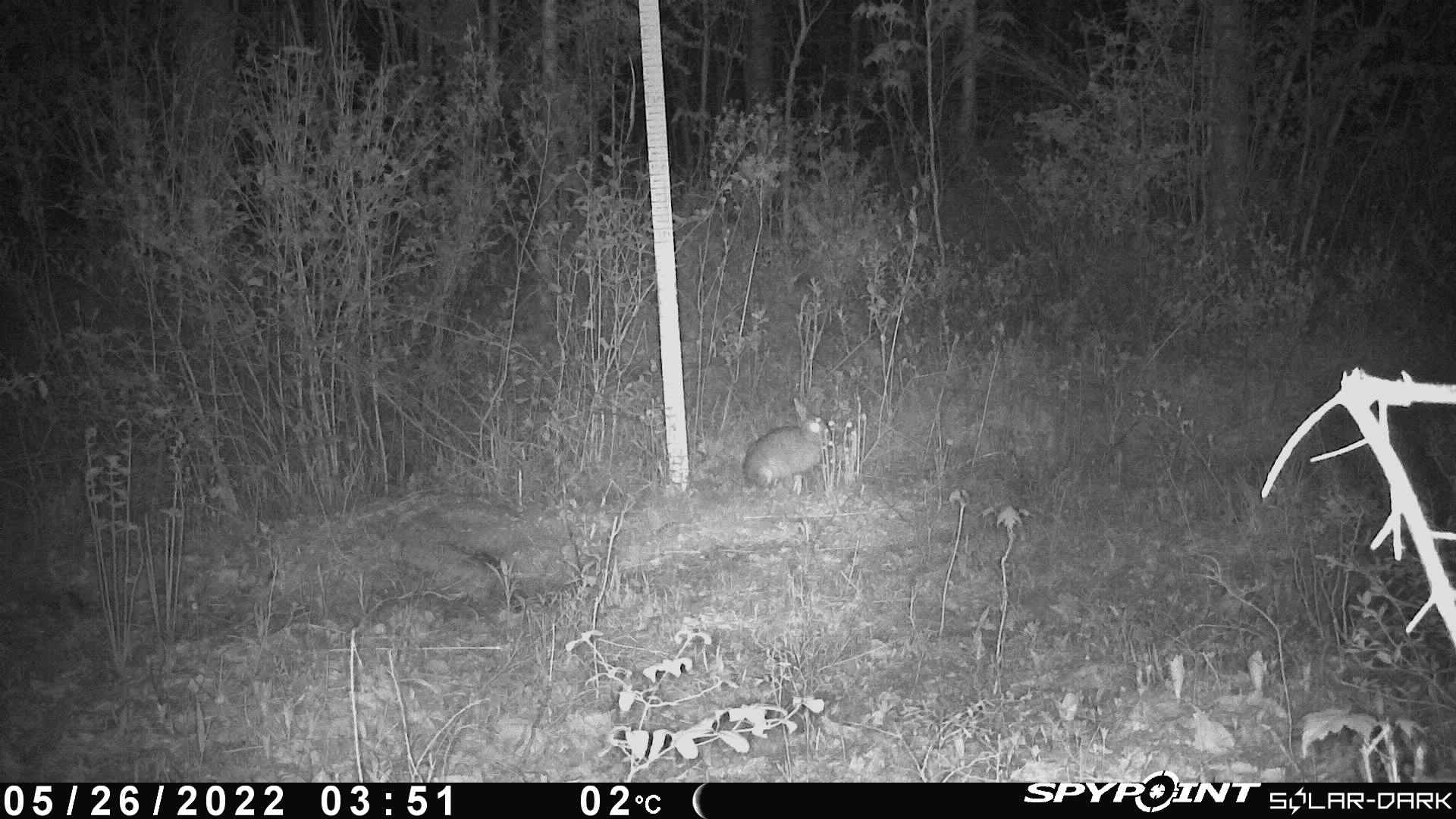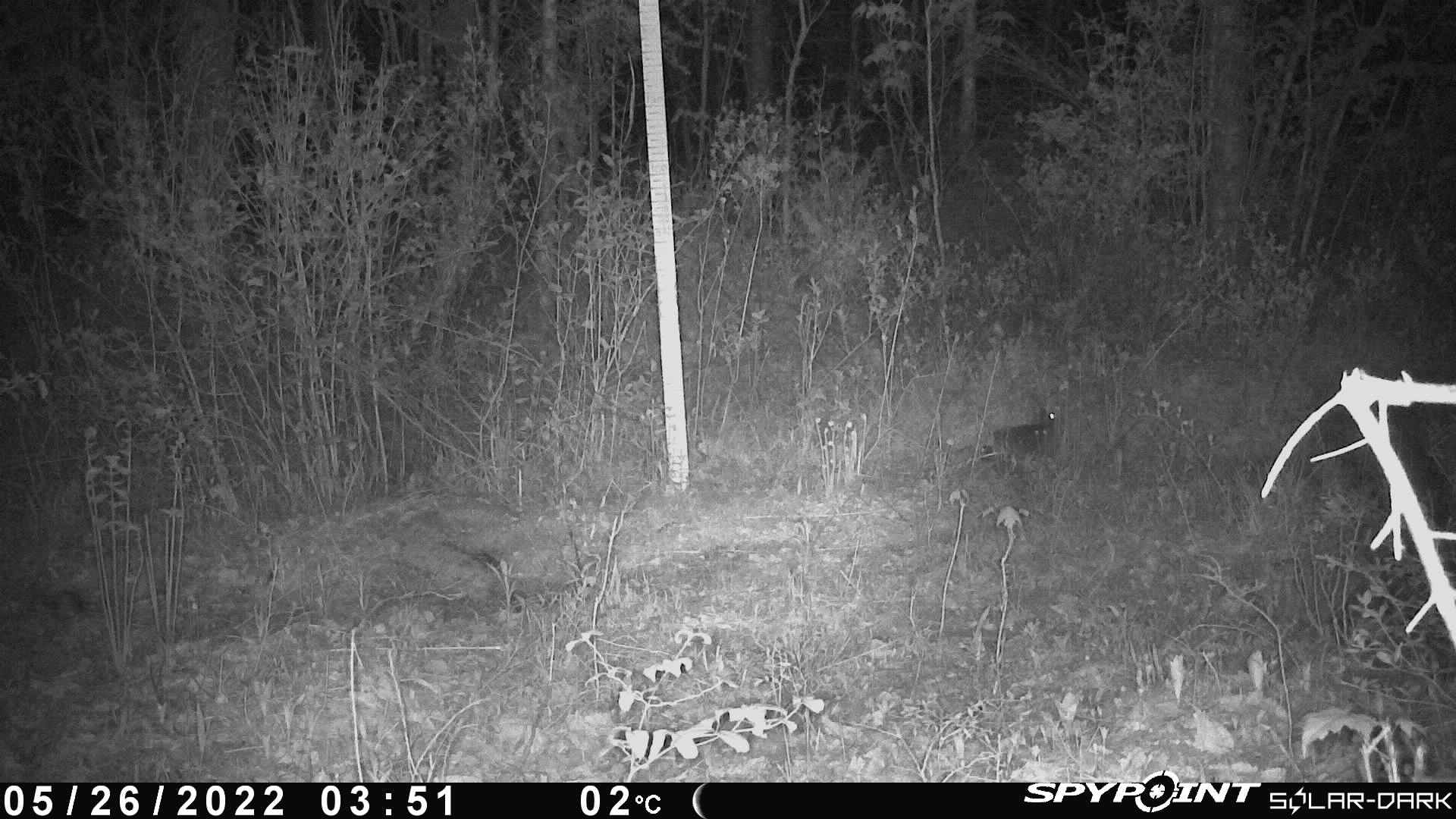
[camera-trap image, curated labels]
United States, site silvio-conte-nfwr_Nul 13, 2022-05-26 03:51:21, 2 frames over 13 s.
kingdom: Animalia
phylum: Chordata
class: Mammalia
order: Lagomorpha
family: Leporidae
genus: Lepus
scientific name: Lepus americanus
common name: snowshoe hare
Snowshoe hare (Lepus americanus).